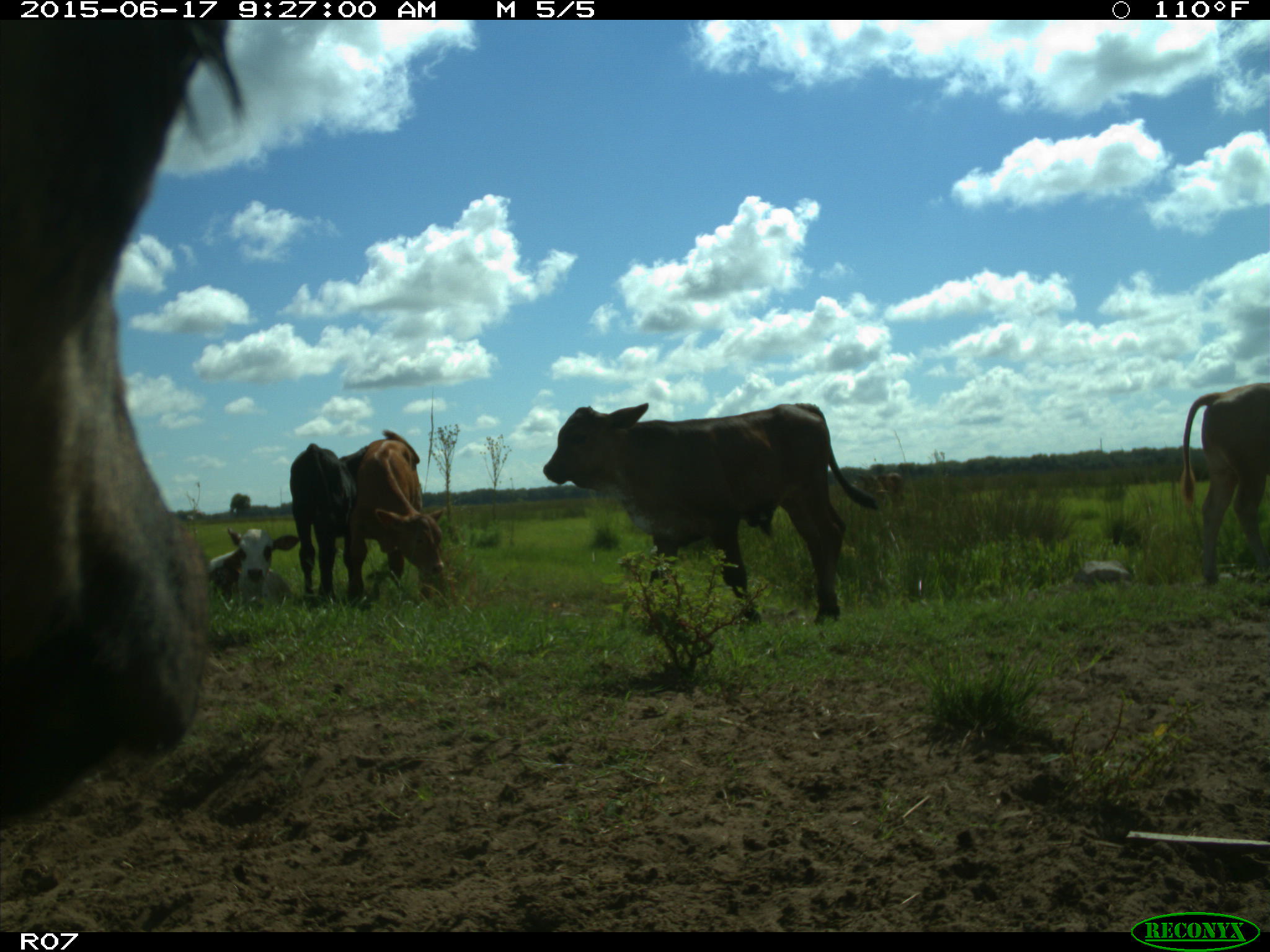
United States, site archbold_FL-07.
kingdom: Animalia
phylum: Chordata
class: Mammalia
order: Artiodactyla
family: Bovidae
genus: Bos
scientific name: Bos taurus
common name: domestic cow